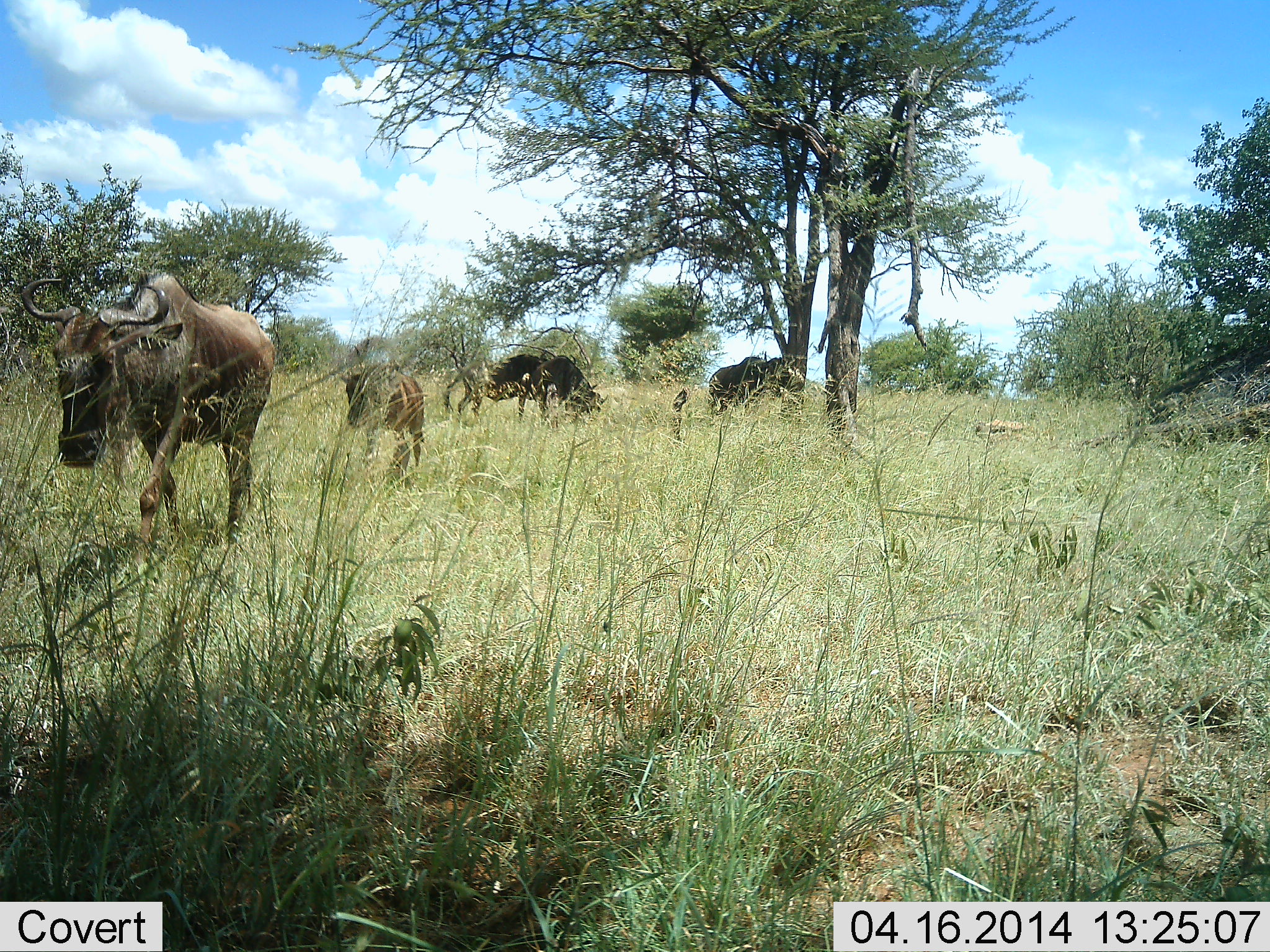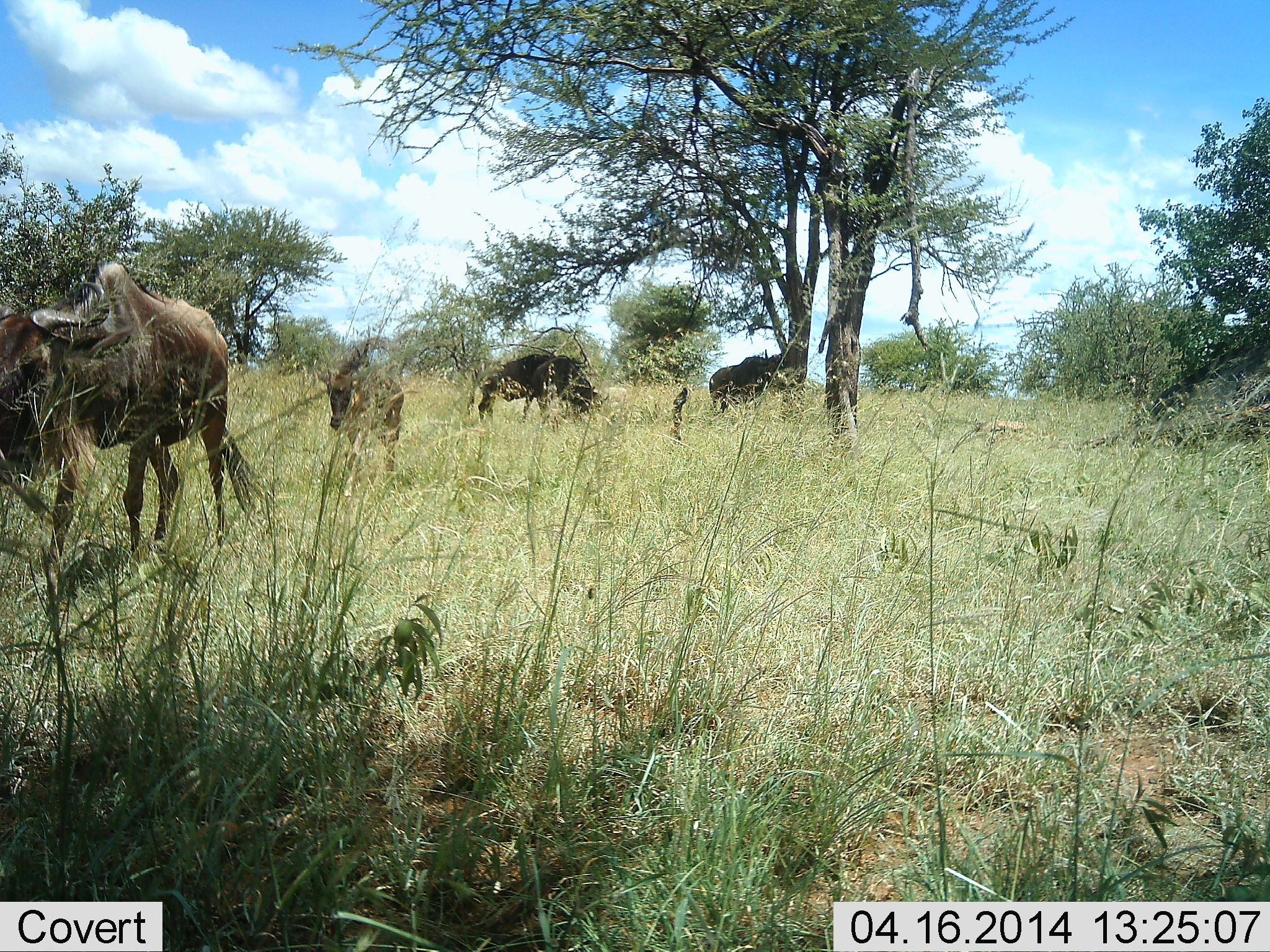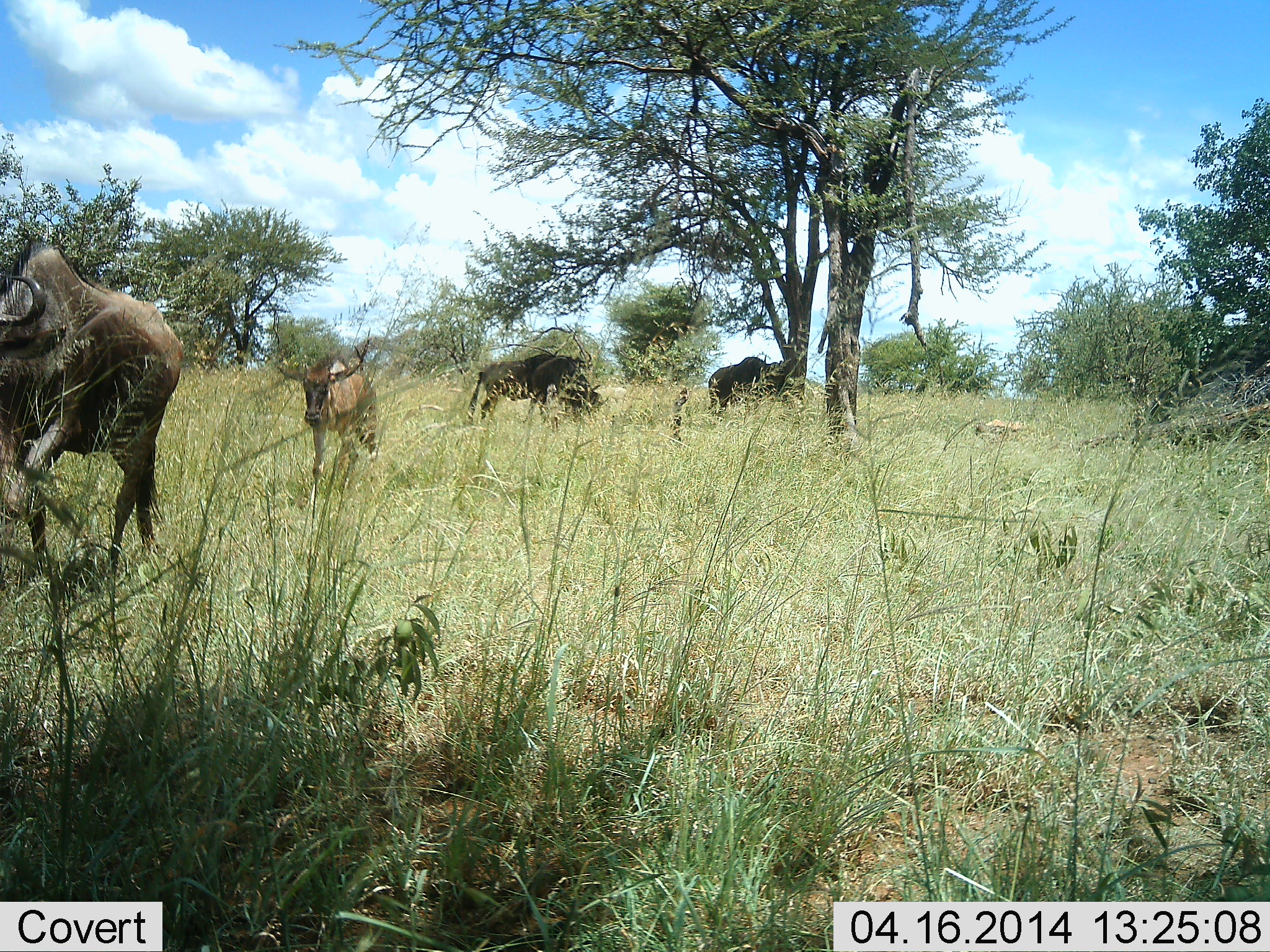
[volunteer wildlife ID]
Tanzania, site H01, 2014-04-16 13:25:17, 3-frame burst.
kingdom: Animalia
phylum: Chordata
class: Mammalia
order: Artiodactyla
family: Bovidae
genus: Connochaetes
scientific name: Connochaetes taurinus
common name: blue wildebeest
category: wildebeest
Wildebeest (blue wildebeest) (Connochaetes taurinus), count 4. Behavior (volunteer vote fractions): standing 50%, resting 0%, moving 100%, interacting 0%. Young present (vote fraction): 30%. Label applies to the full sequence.